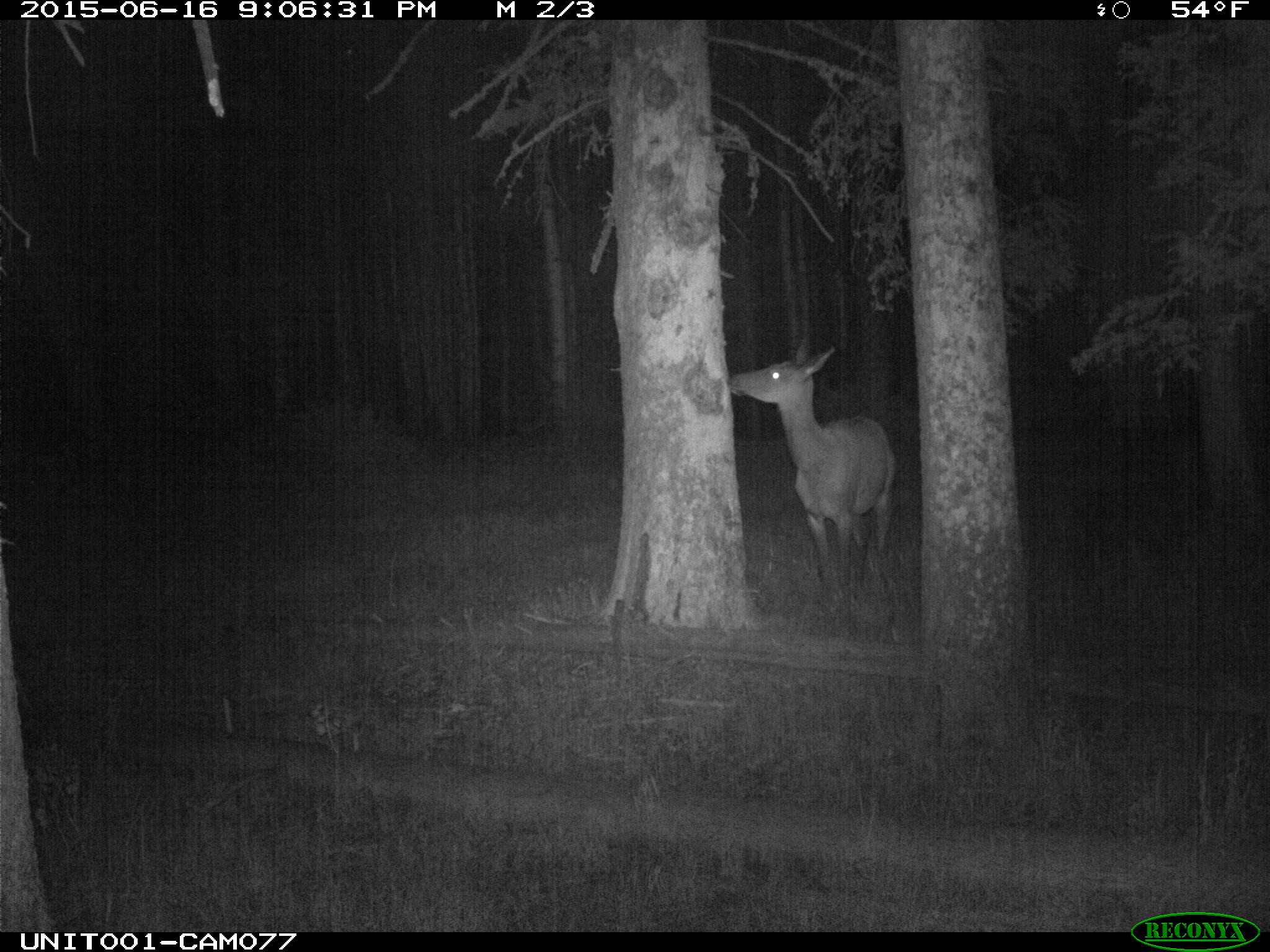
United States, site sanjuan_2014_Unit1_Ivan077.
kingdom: Animalia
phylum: Chordata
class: Mammalia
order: Artiodactyla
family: Cervidae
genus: Cervus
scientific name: Cervus elaphus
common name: red deer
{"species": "Cervus elaphus (red deer)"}